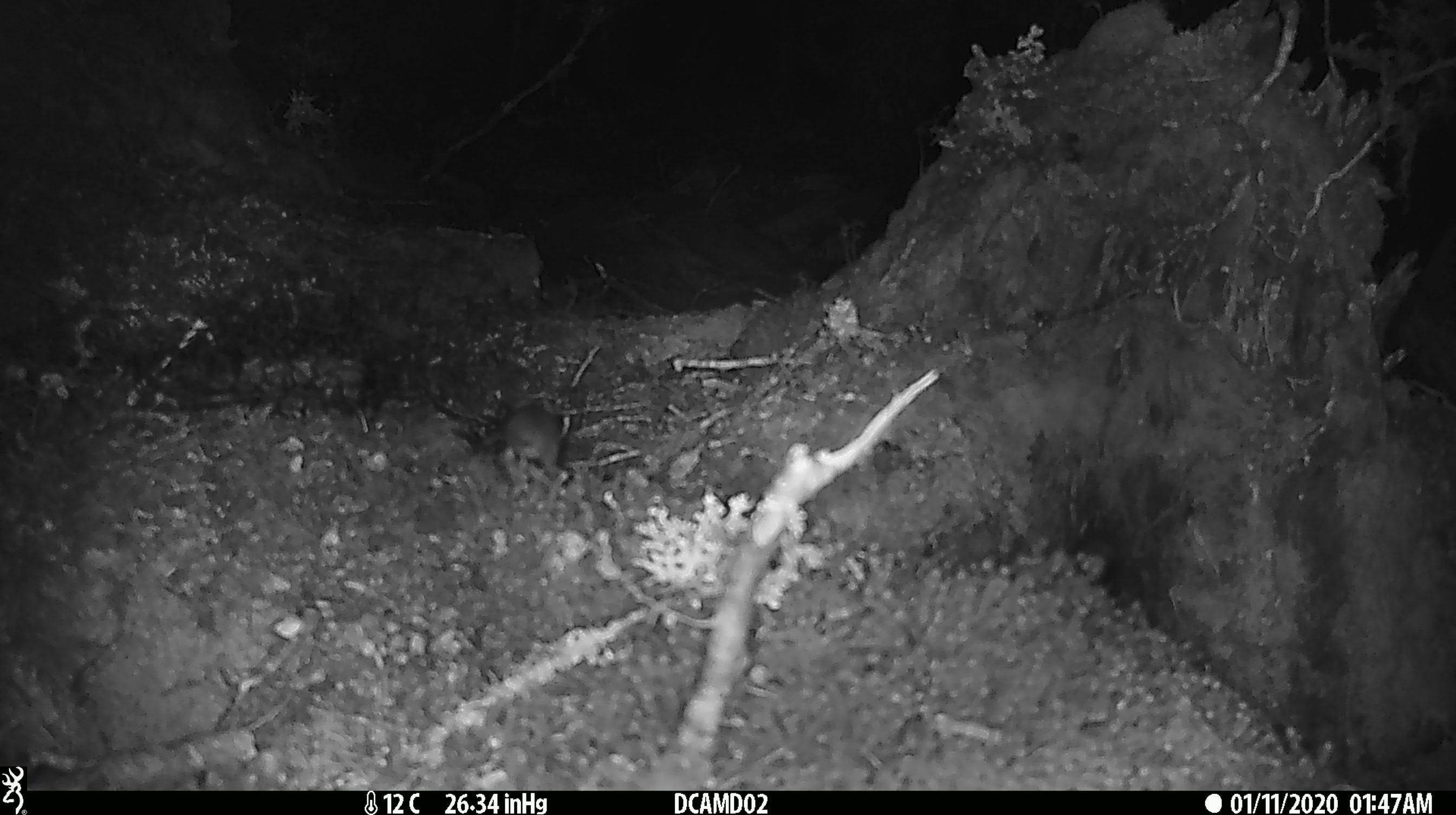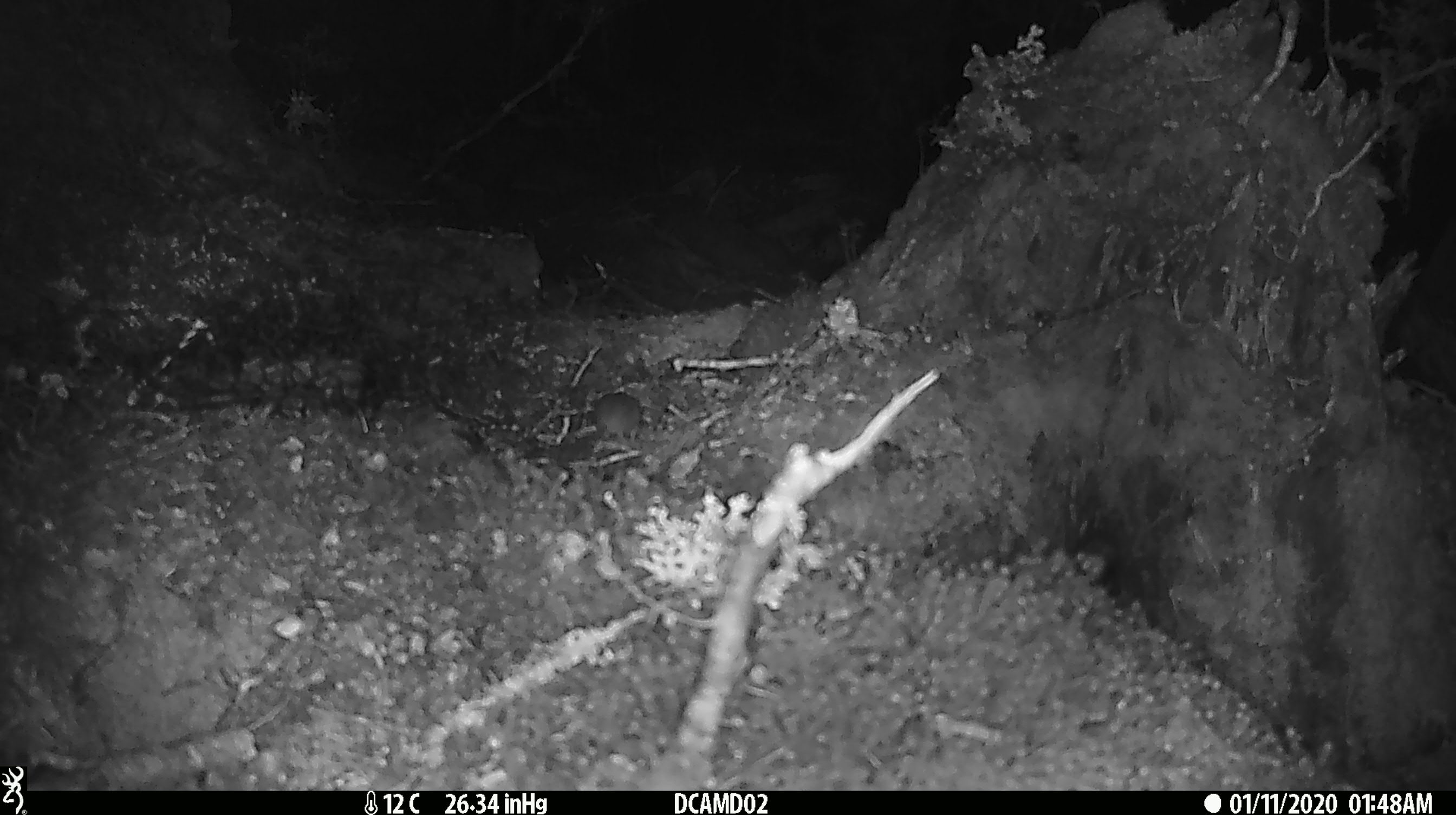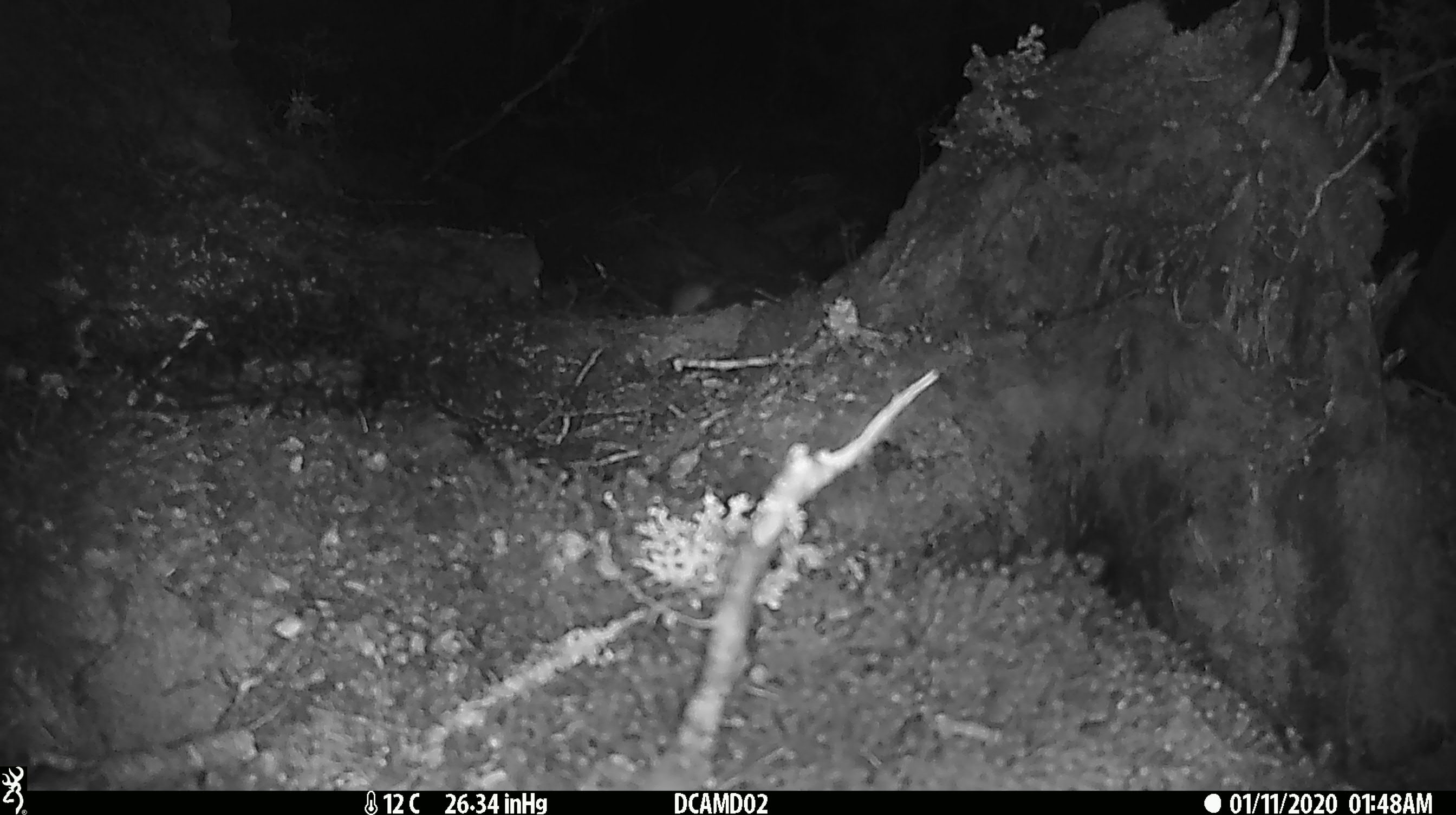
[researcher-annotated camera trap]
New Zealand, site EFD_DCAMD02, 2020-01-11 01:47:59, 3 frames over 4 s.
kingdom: Animalia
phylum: Chordata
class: Mammalia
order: Rodentia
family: Muridae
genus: Mus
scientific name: Mus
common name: mouse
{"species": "mouse (Mus)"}